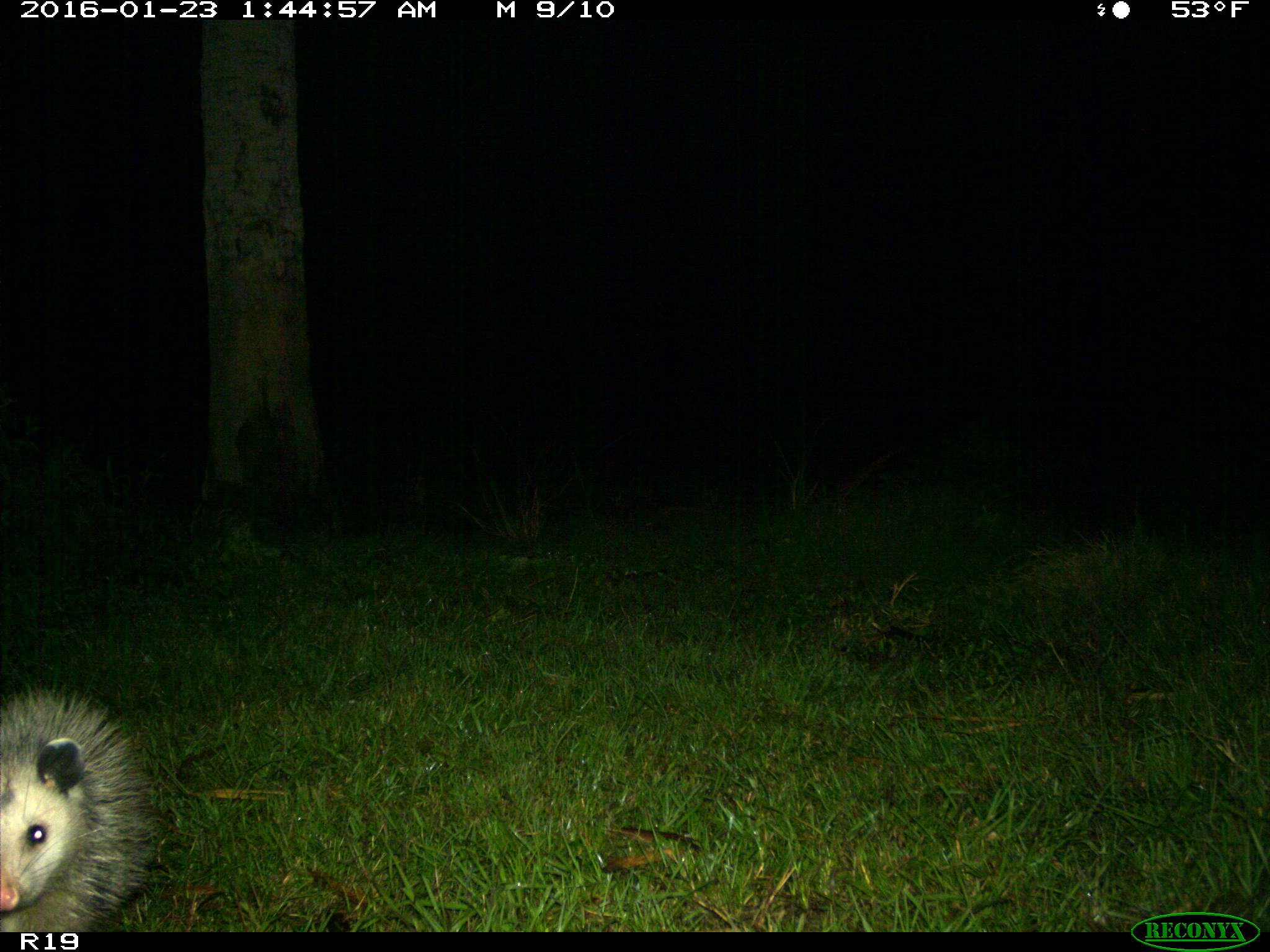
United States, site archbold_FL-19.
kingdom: Animalia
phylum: Chordata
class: Mammalia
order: Didelphimorphia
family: Didelphidae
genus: Didelphis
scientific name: Didelphis virginiana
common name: virginia opossum